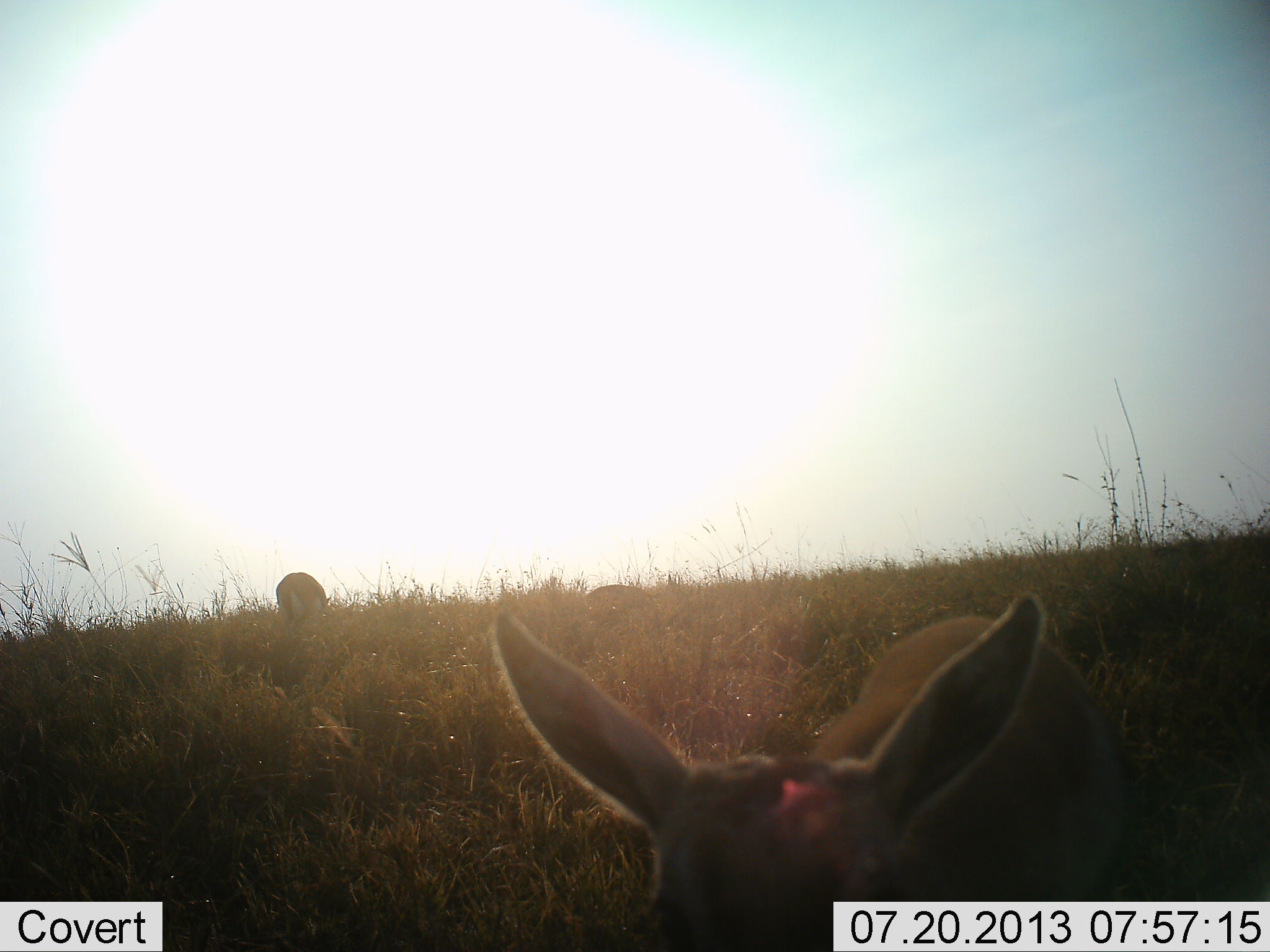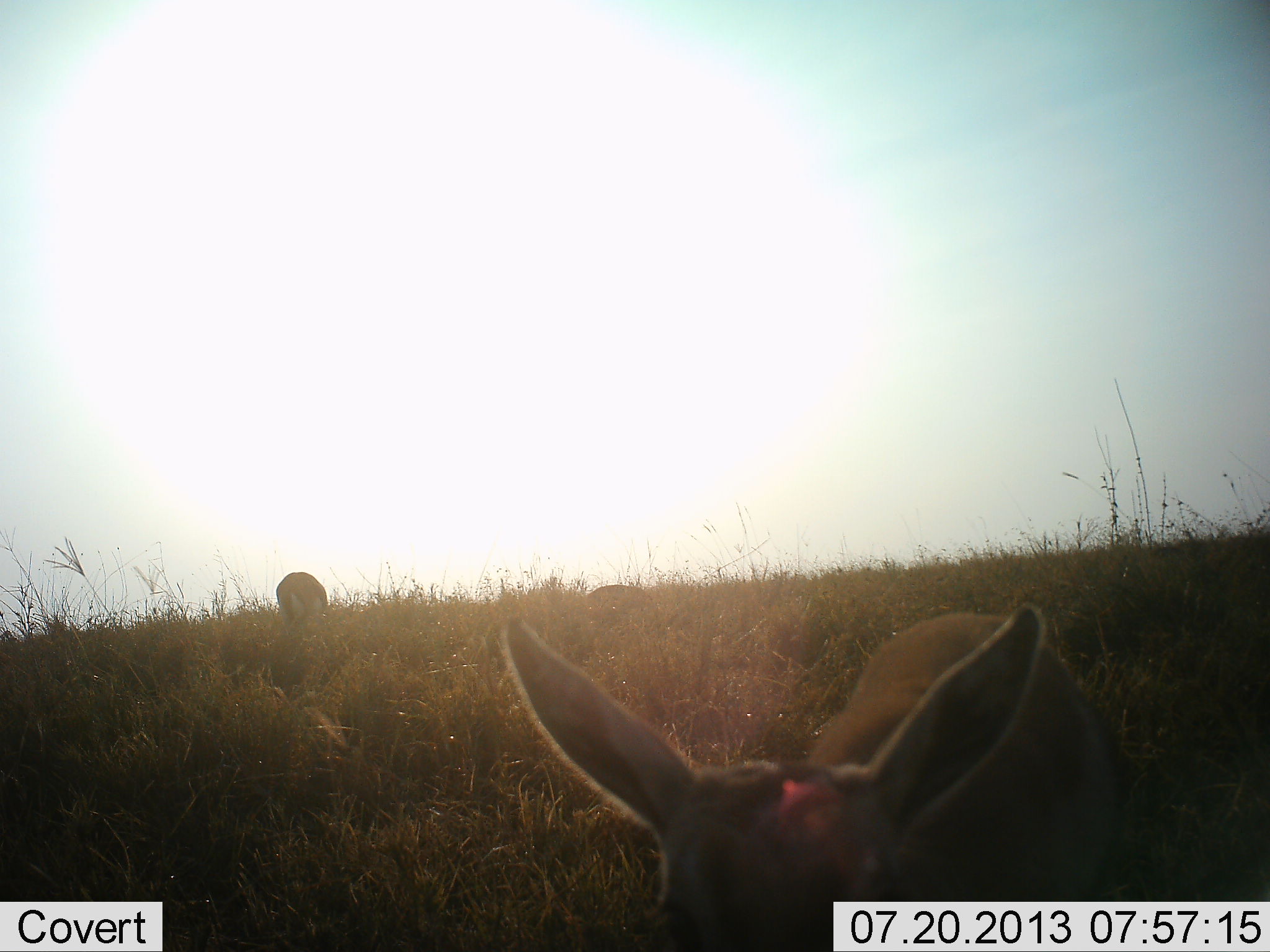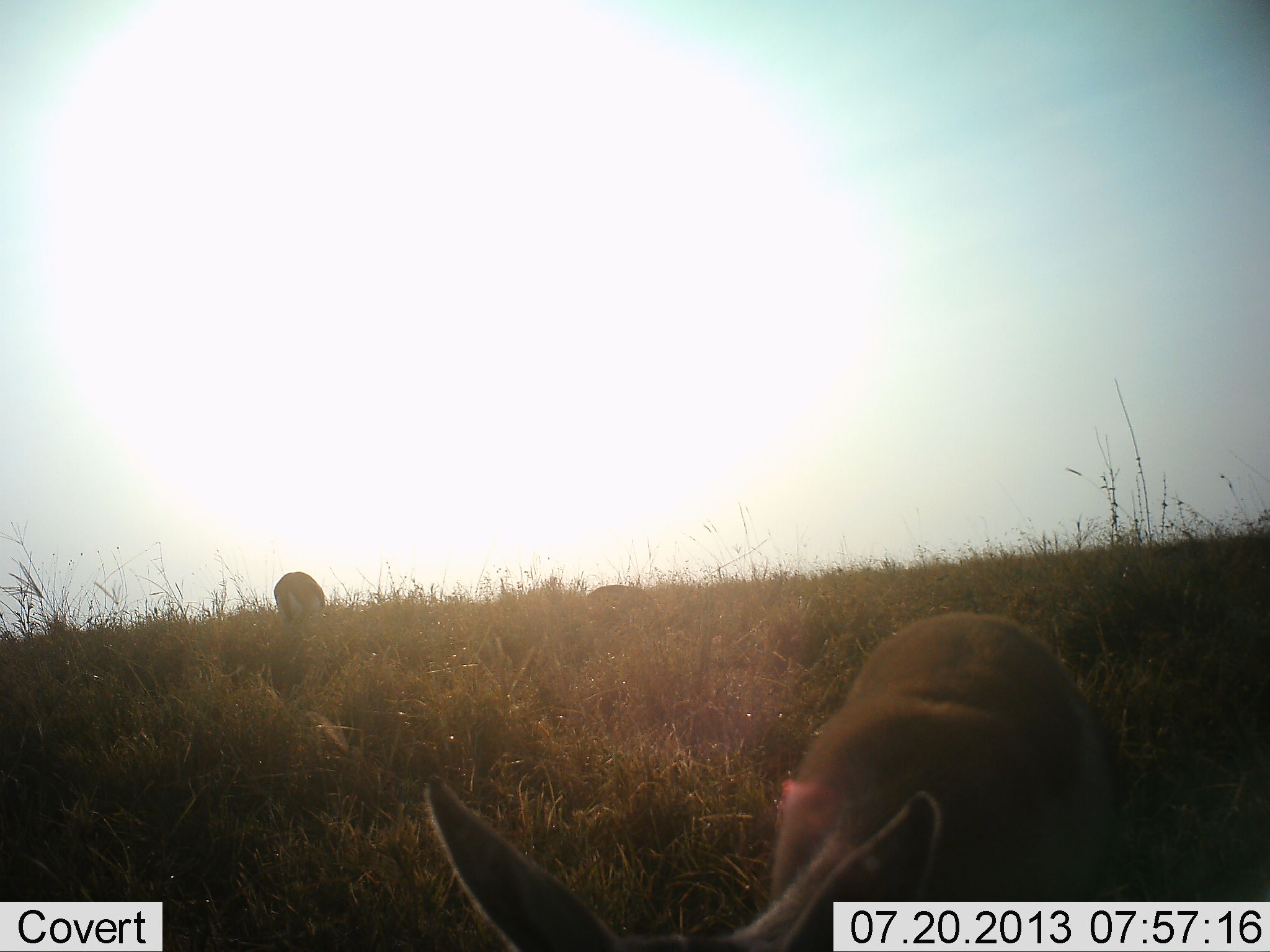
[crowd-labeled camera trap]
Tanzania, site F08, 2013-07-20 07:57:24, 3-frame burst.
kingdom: Animalia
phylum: Chordata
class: Mammalia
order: Artiodactyla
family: Bovidae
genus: Nanger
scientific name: Nanger granti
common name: grant's gazelle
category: gazellegrants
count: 2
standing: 71%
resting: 7%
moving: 7%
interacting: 0%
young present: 7%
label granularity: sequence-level